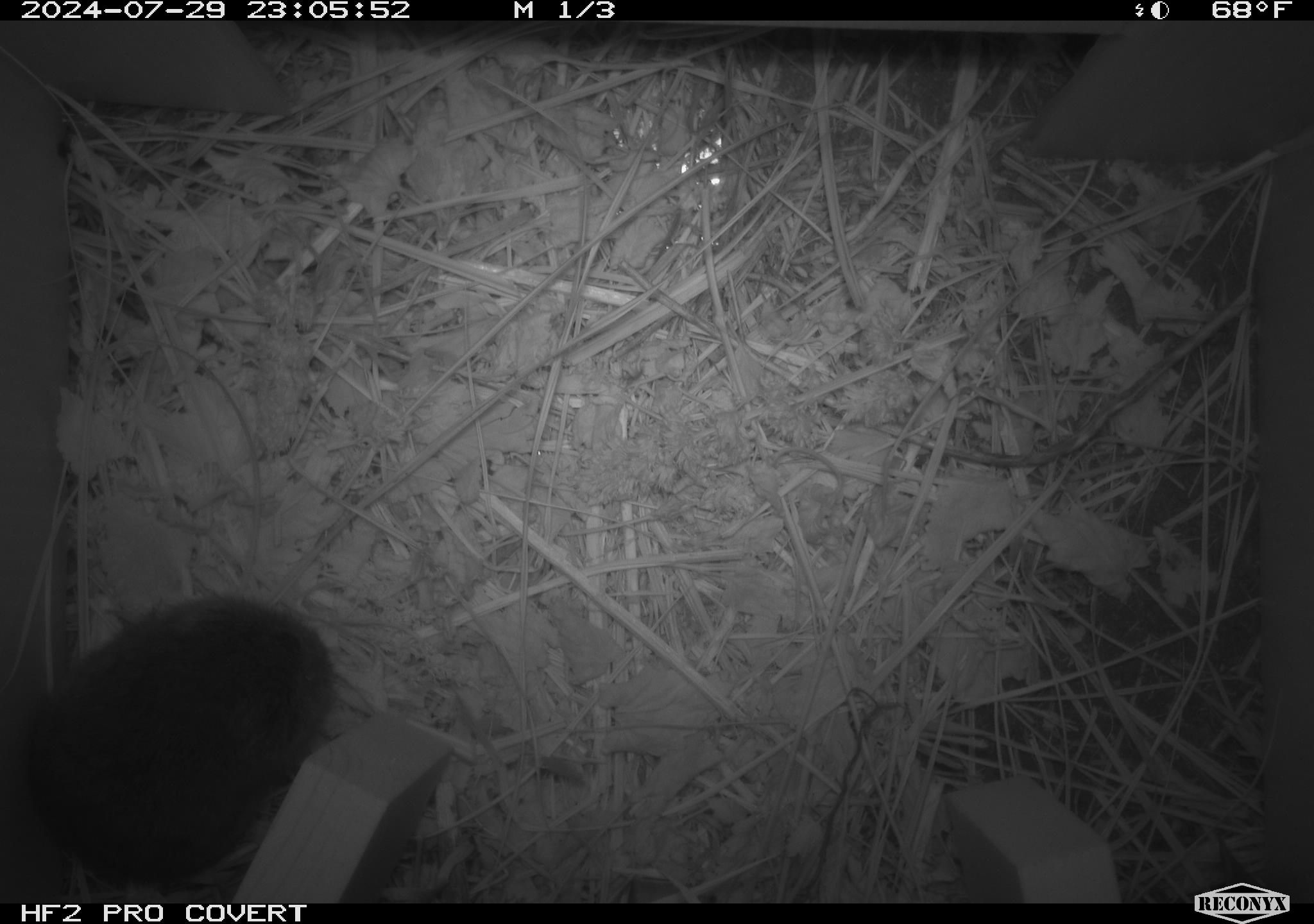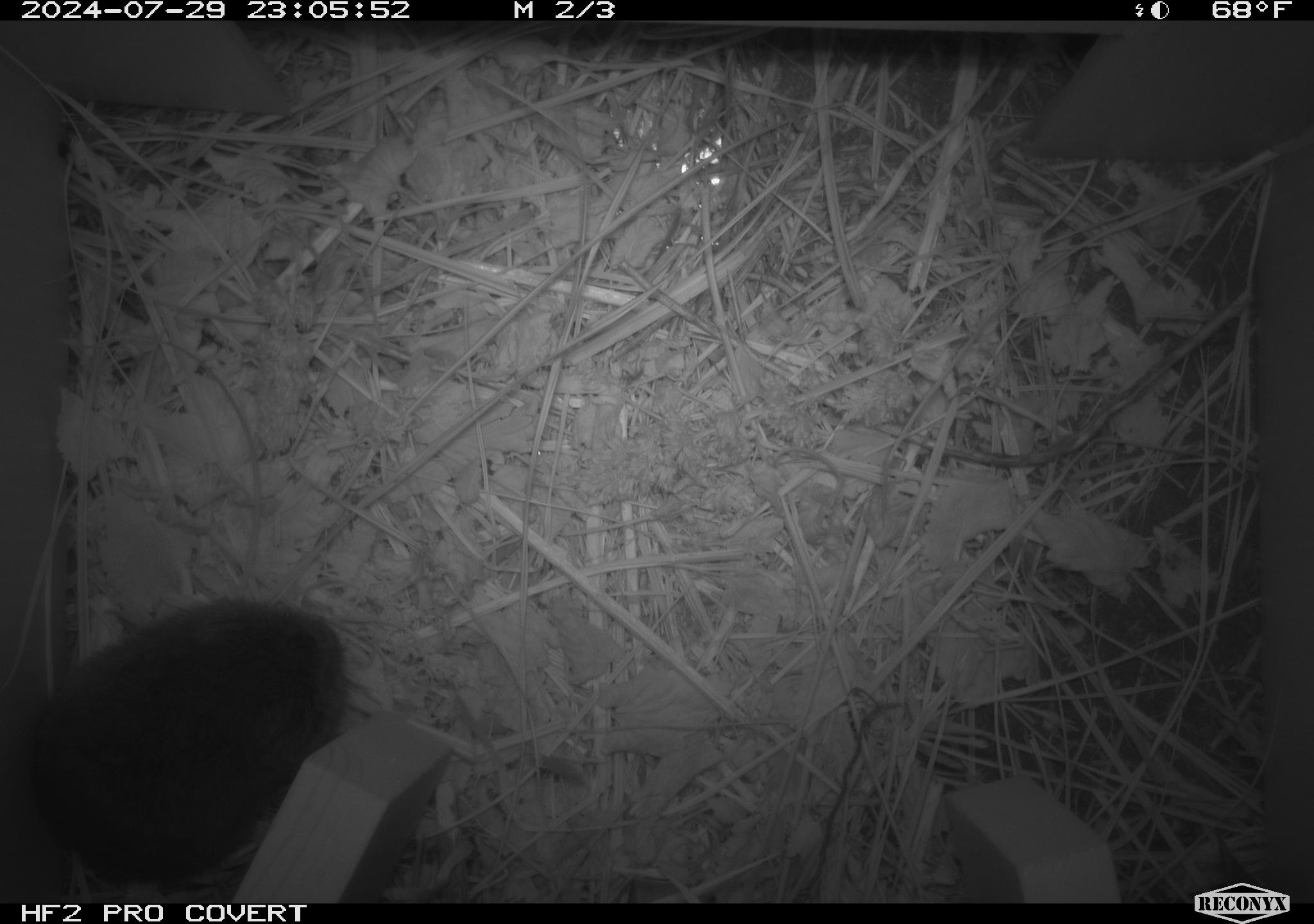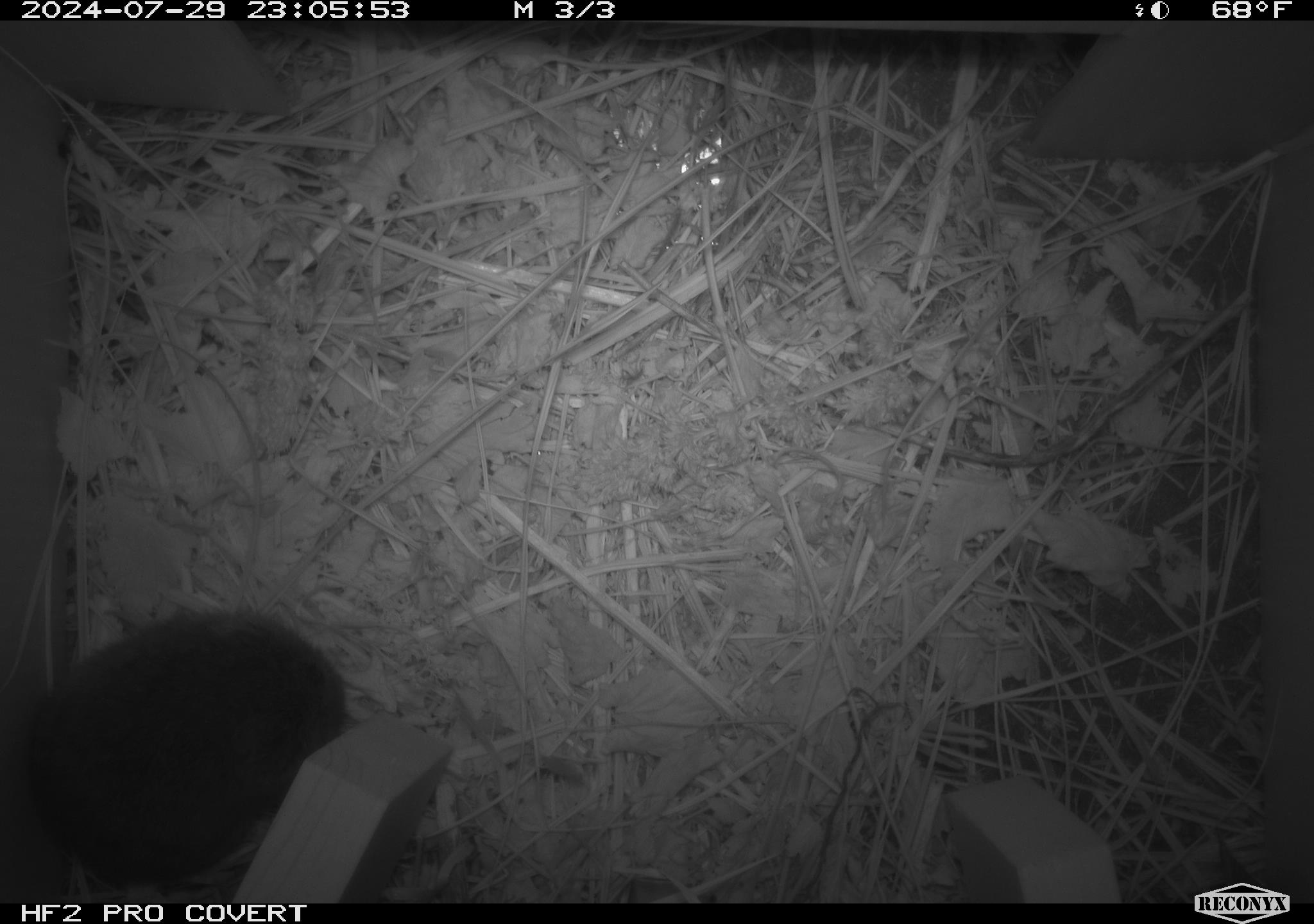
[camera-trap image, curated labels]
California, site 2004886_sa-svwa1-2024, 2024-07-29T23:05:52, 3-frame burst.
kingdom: Animalia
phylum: Chordata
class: Mammalia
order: Rodentia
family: Cricetidae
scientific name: Arvicolinae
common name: voles, lemmings, and muskrats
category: arvicolinae subfamily